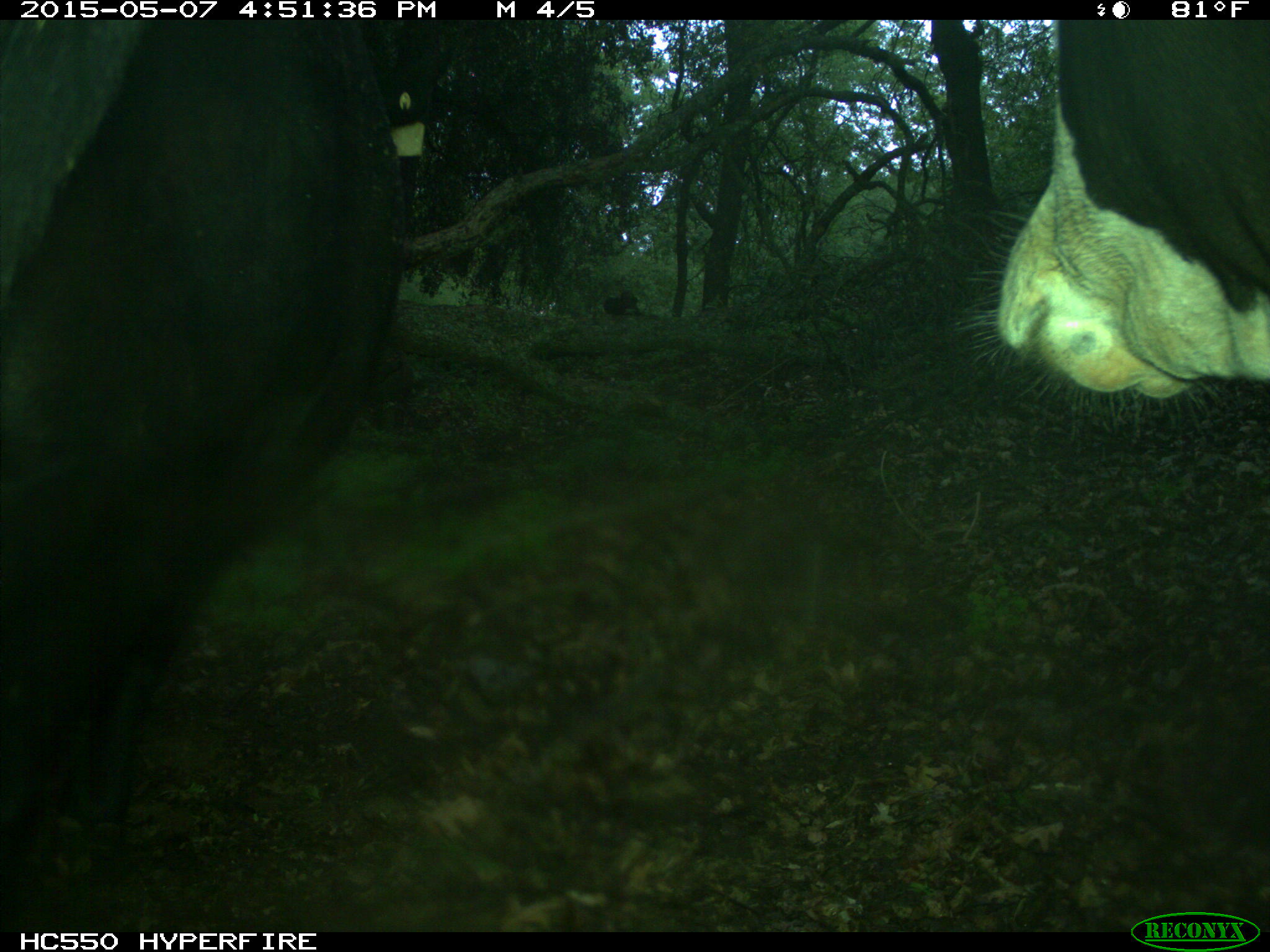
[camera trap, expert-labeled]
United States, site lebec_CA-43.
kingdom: Animalia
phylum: Chordata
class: Mammalia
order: Artiodactyla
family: Bovidae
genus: Bos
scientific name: Bos taurus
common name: domestic cow